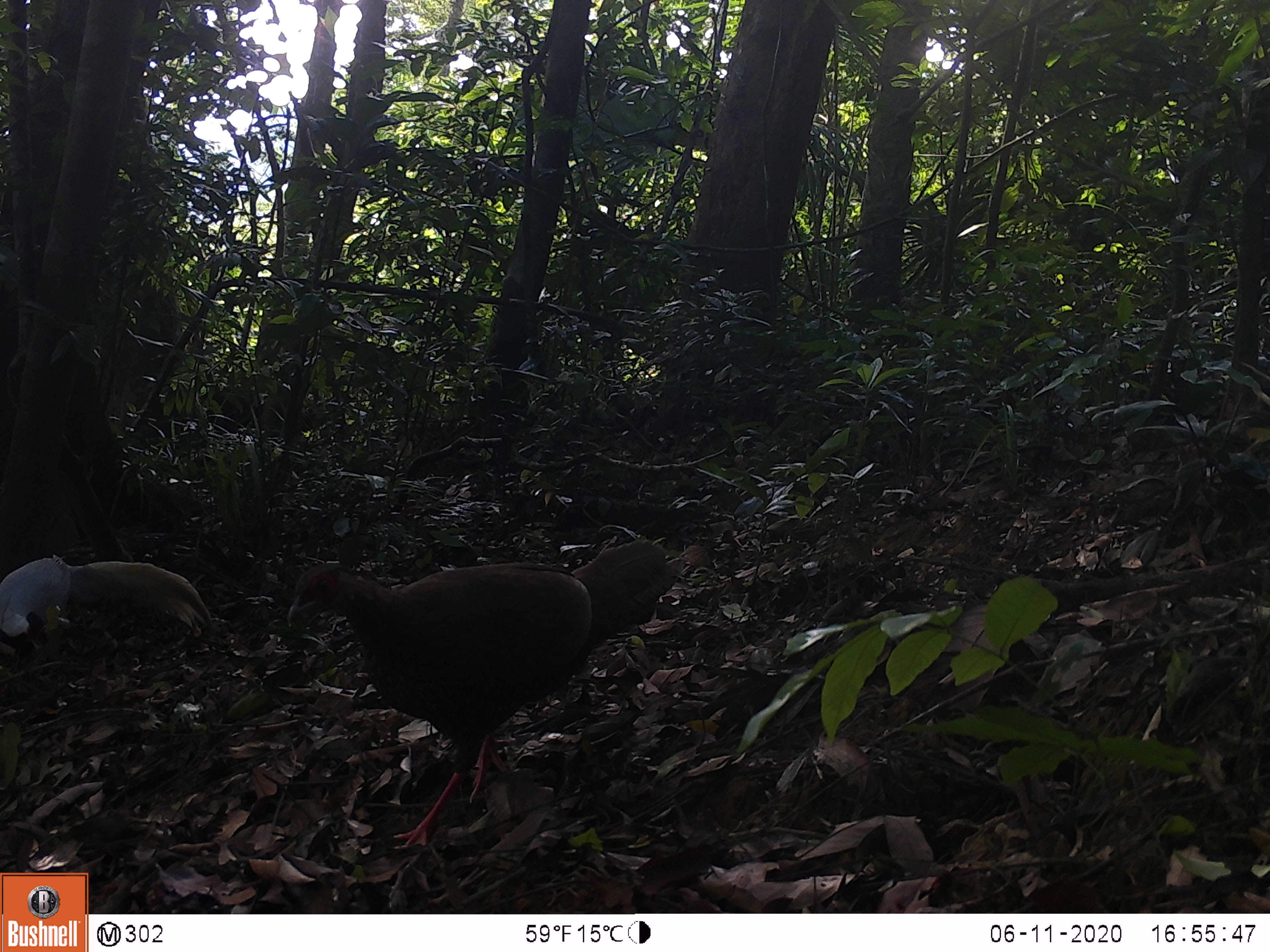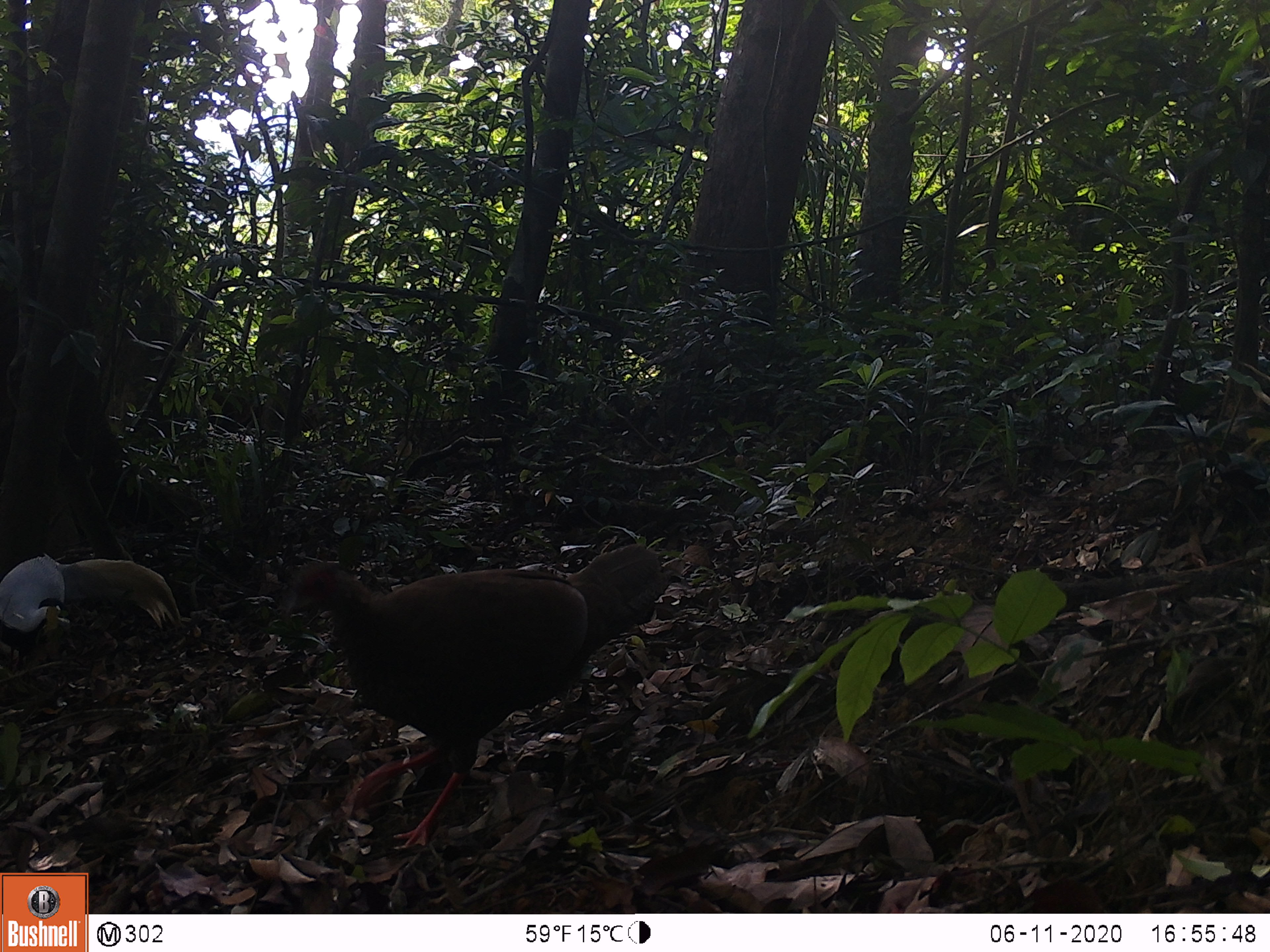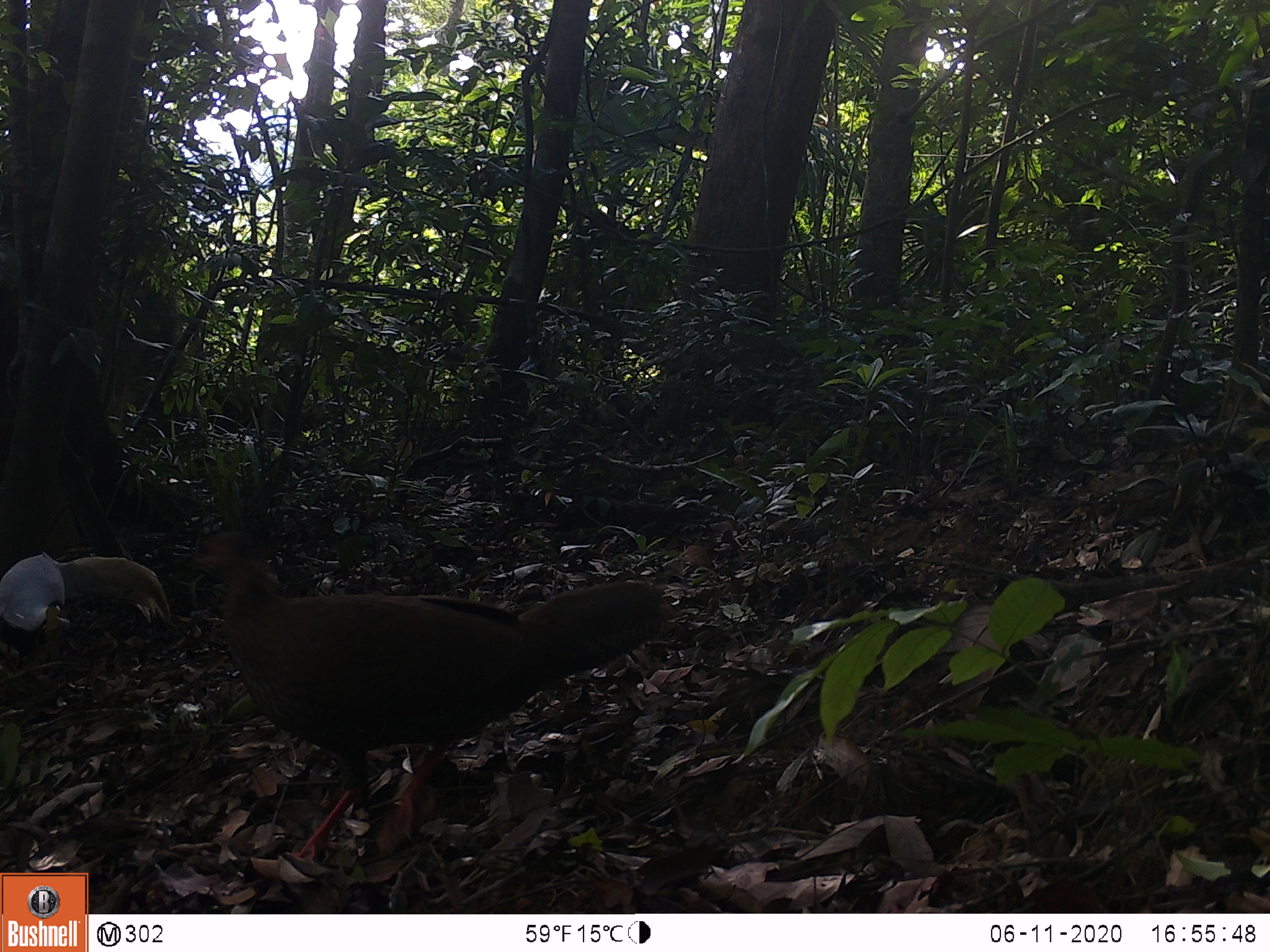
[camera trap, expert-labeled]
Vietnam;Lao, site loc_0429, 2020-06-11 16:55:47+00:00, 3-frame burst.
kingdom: Animalia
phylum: Chordata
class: Aves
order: Galliformes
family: Phasianidae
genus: Lophura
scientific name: Lophura nycthemera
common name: silver pheasant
Silver pheasant (Lophura nycthemera). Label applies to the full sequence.